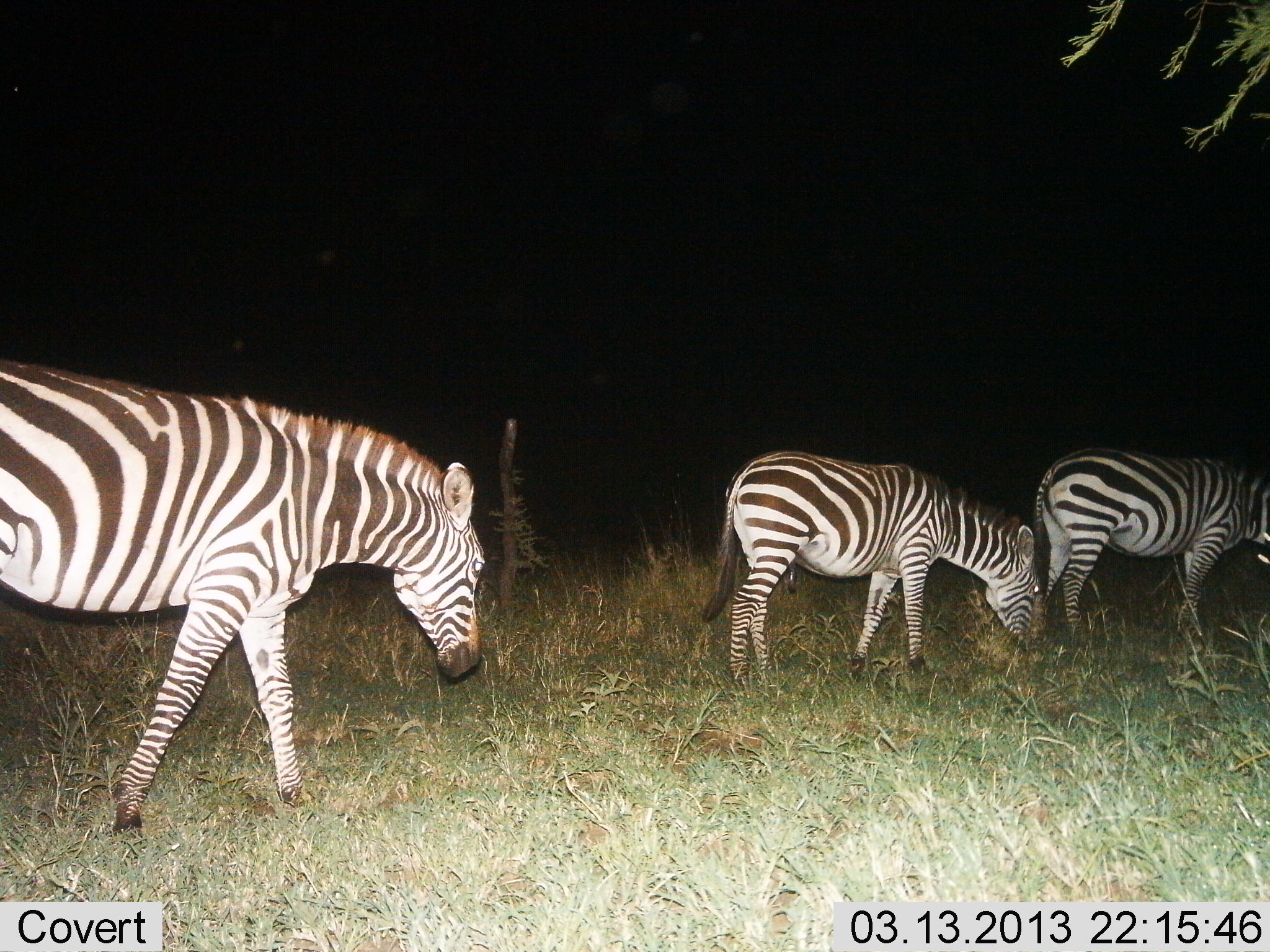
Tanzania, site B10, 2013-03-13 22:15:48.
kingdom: Animalia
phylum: Chordata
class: Mammalia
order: Perissodactyla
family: Equidae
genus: Equus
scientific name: Equus quagga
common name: plains zebra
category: zebra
Zebra (plains zebra) (Equus quagga), count 3. Behavior (volunteer vote fractions): standing 11%, resting 0%, moving 84%, interacting 0%. Young present (vote fraction): 0%. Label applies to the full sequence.